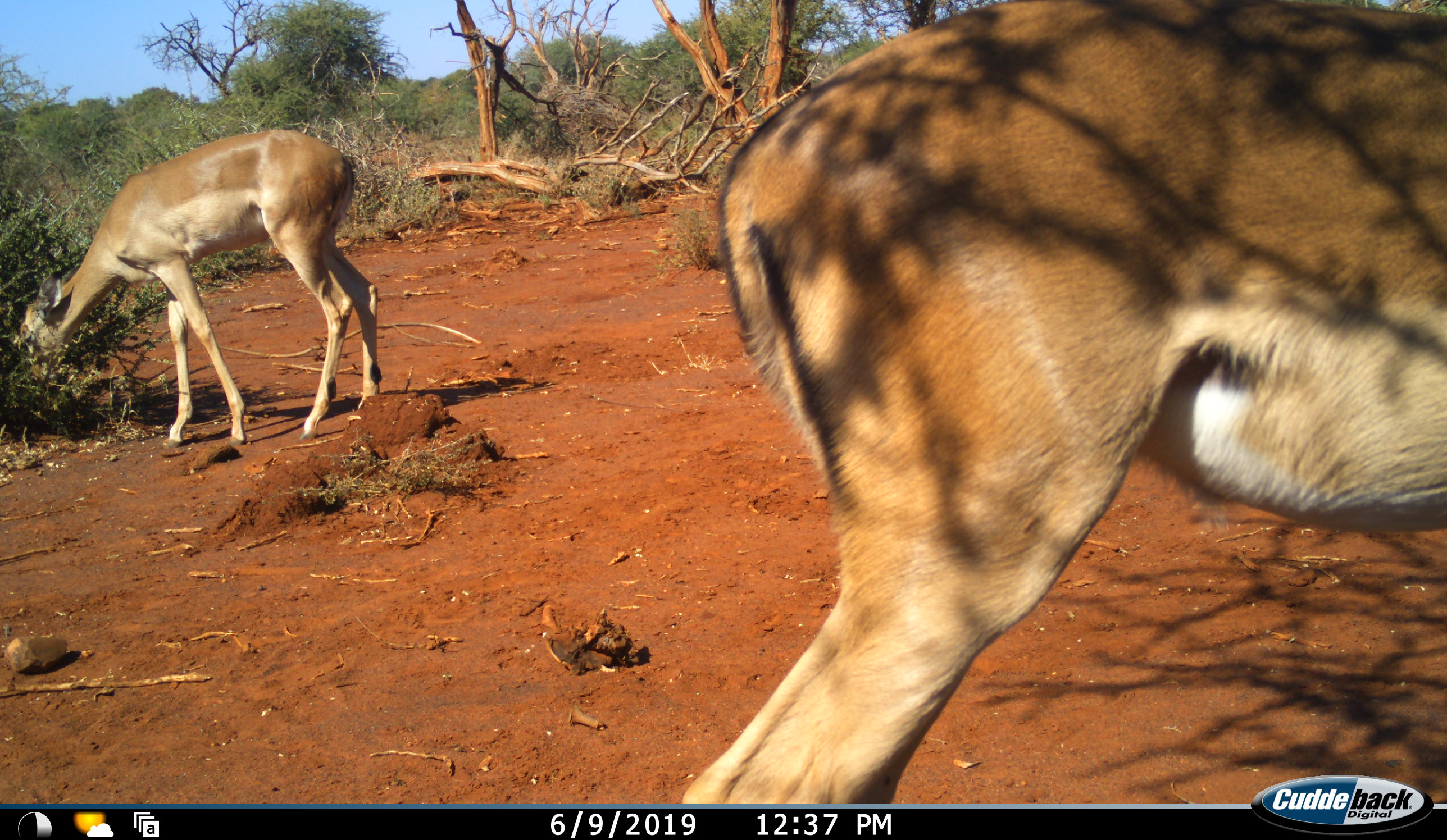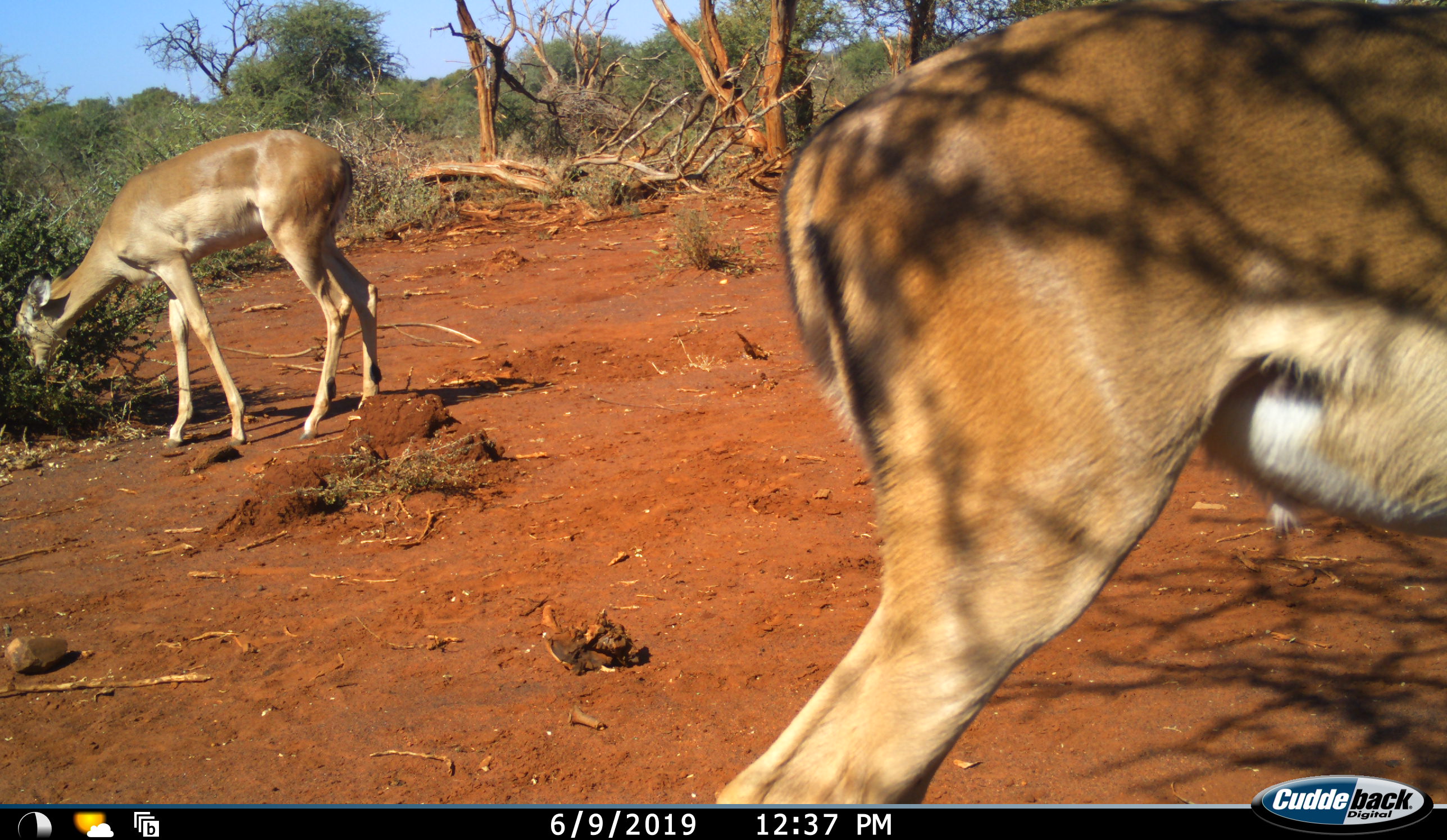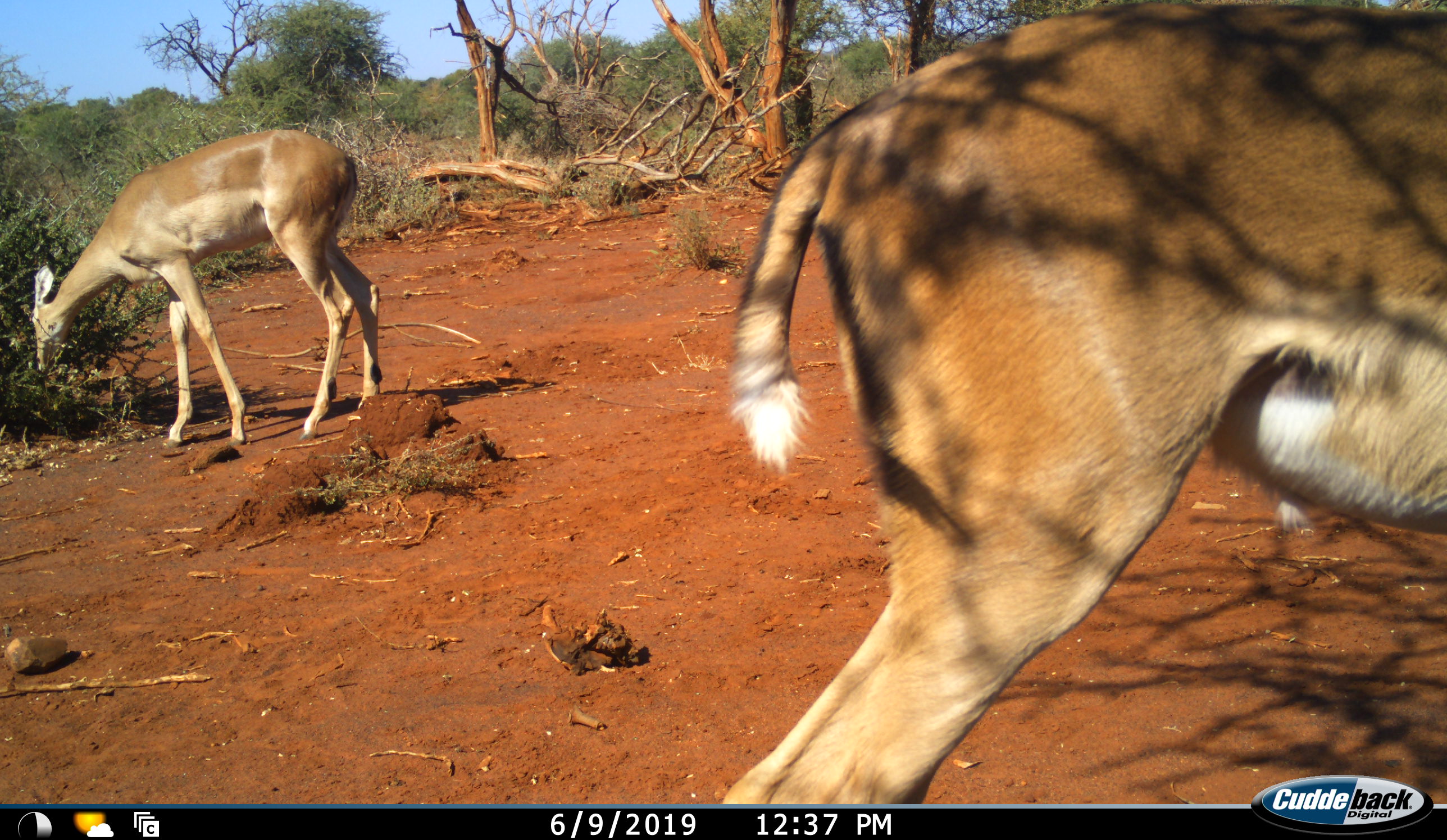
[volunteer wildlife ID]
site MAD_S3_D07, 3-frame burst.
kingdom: Animalia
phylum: Chordata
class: Mammalia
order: Artiodactyla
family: Bovidae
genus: Aepyceros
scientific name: Aepyceros melampus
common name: impala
Impala (Aepyceros melampus), count 2. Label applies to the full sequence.